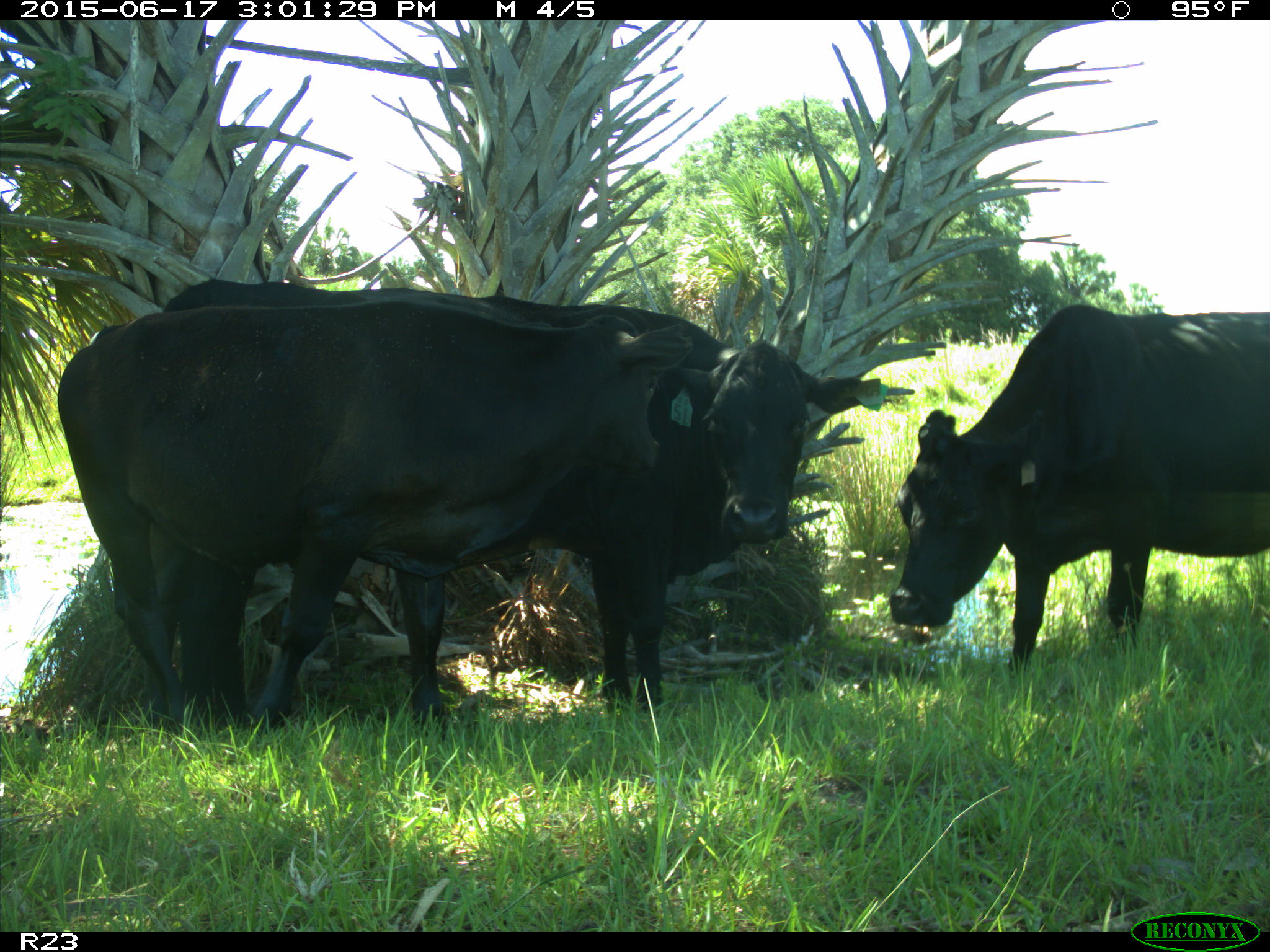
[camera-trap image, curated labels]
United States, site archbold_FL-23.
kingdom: Animalia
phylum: Chordata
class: Mammalia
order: Artiodactyla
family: Bovidae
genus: Bos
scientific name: Bos taurus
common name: domestic cow